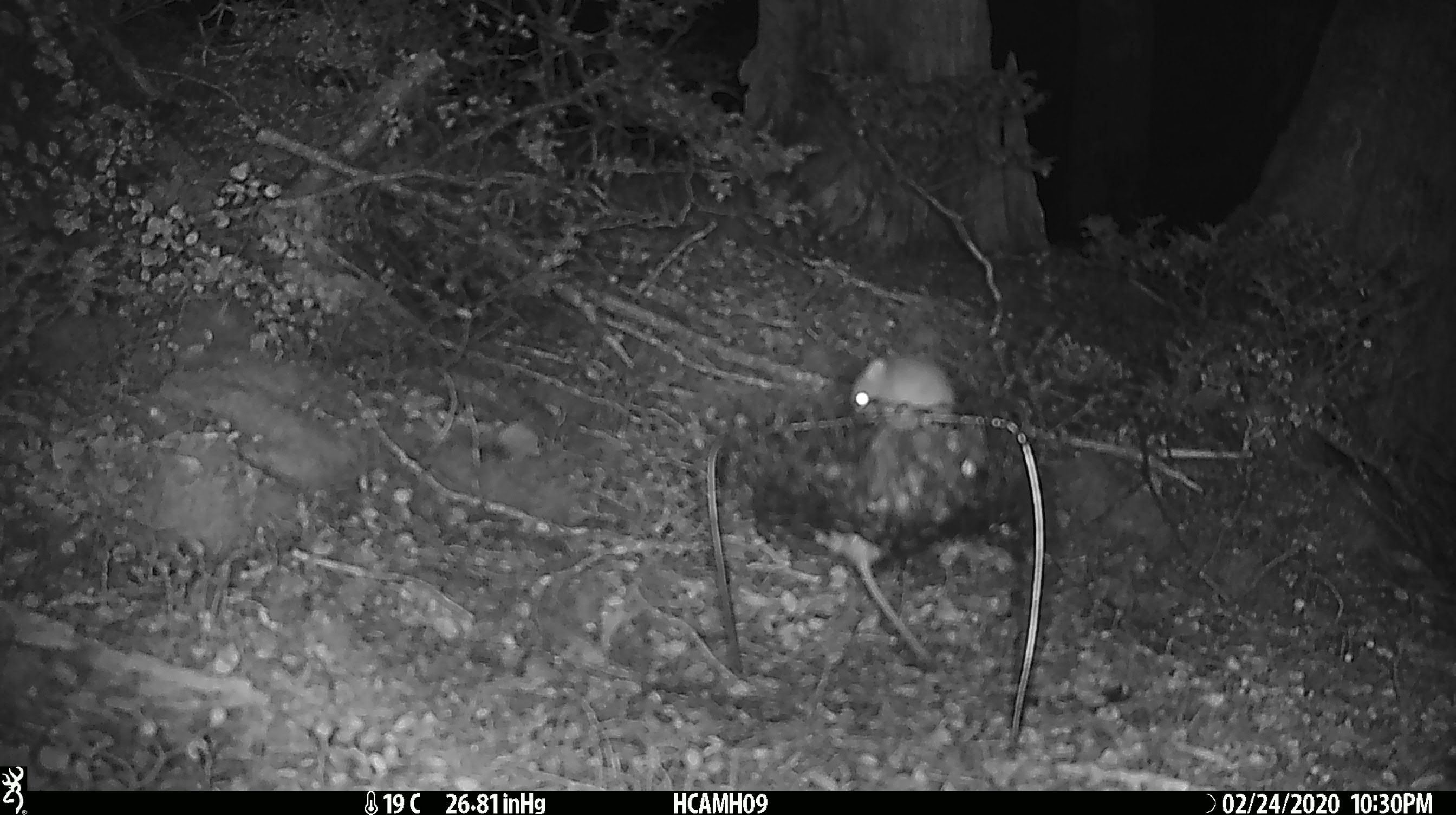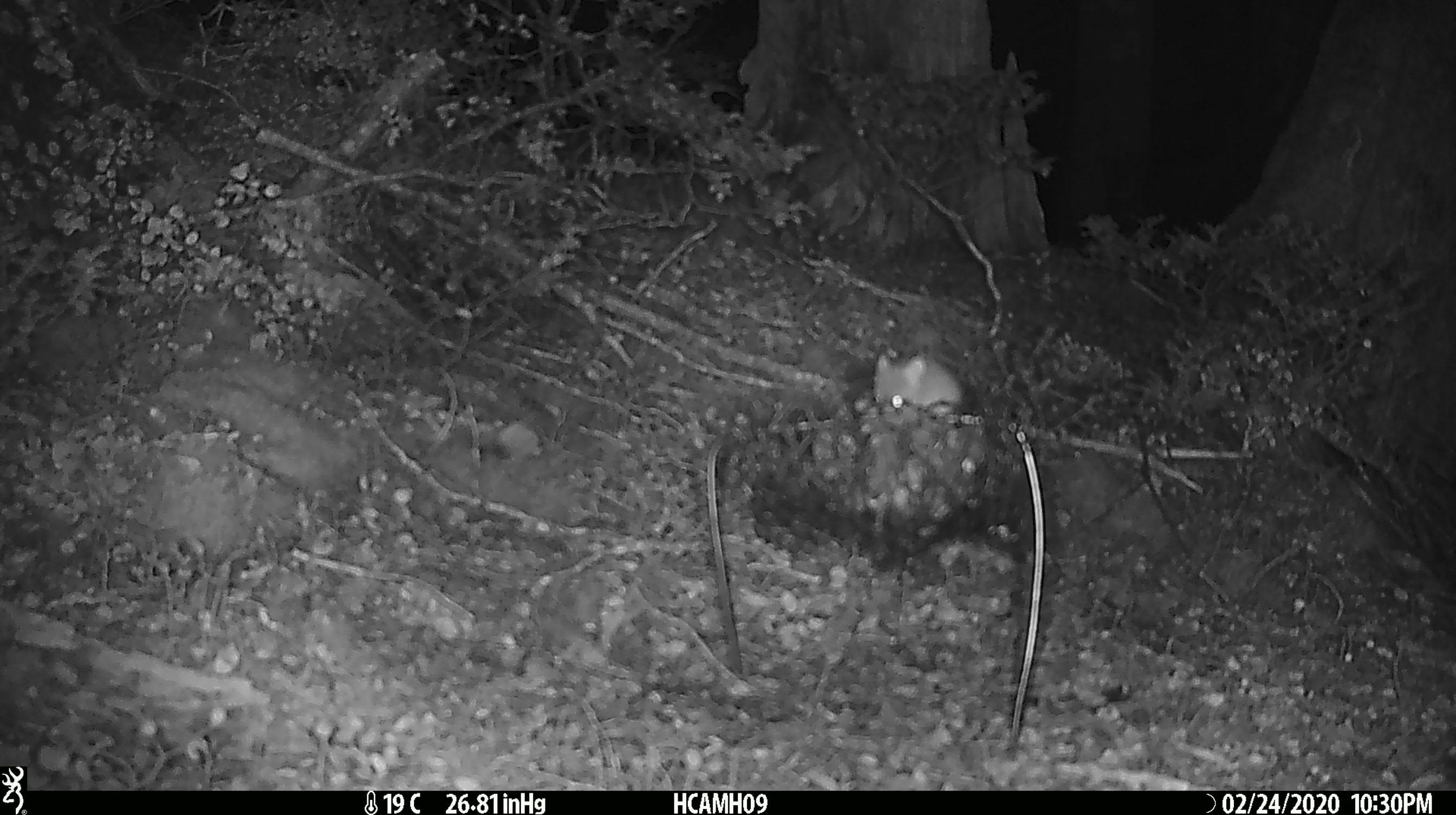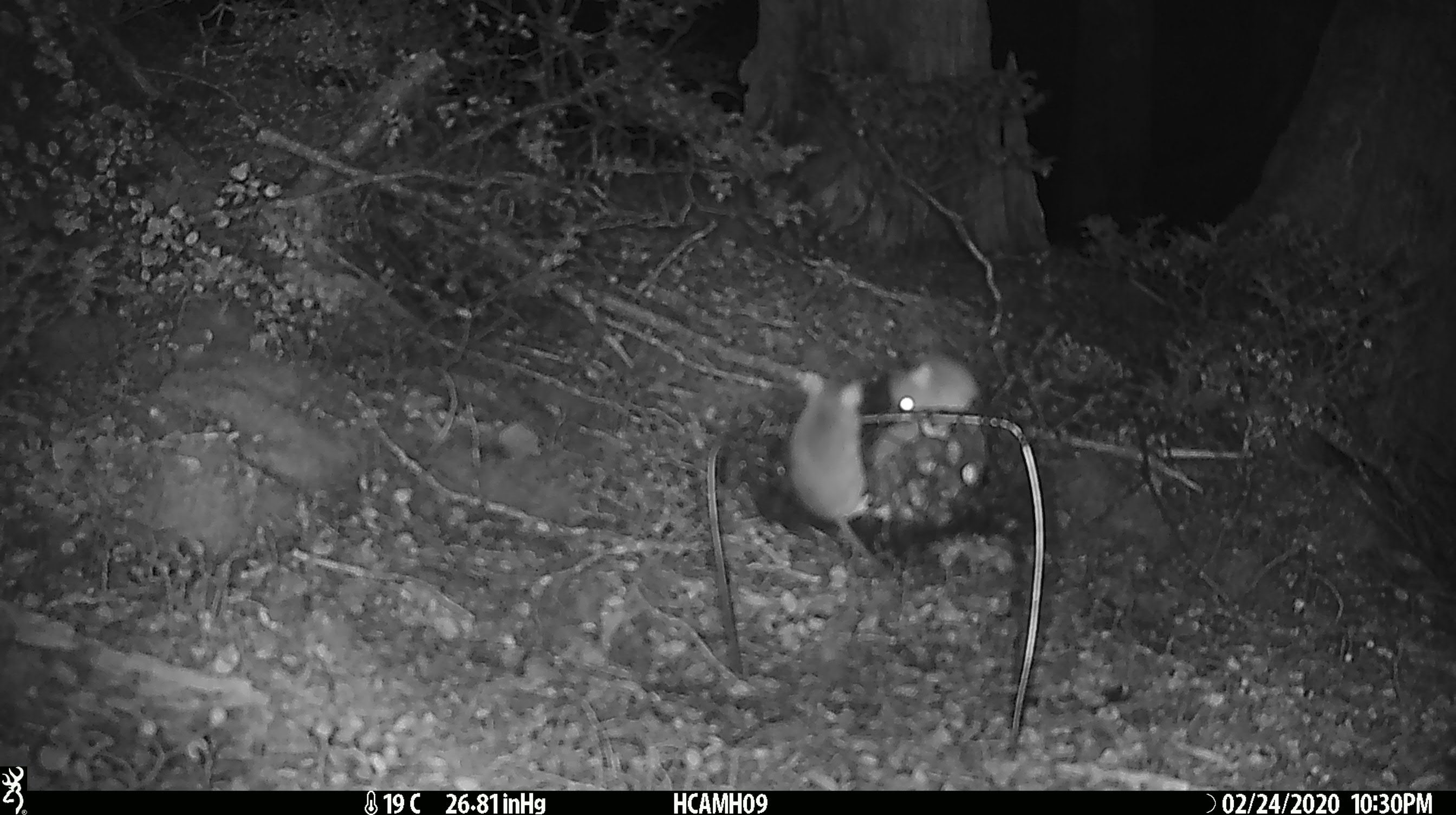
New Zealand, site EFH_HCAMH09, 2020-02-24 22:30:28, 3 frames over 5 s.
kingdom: Animalia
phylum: Chordata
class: Mammalia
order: Rodentia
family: Muridae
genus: Mus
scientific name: Mus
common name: mouse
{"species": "mouse (Mus)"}